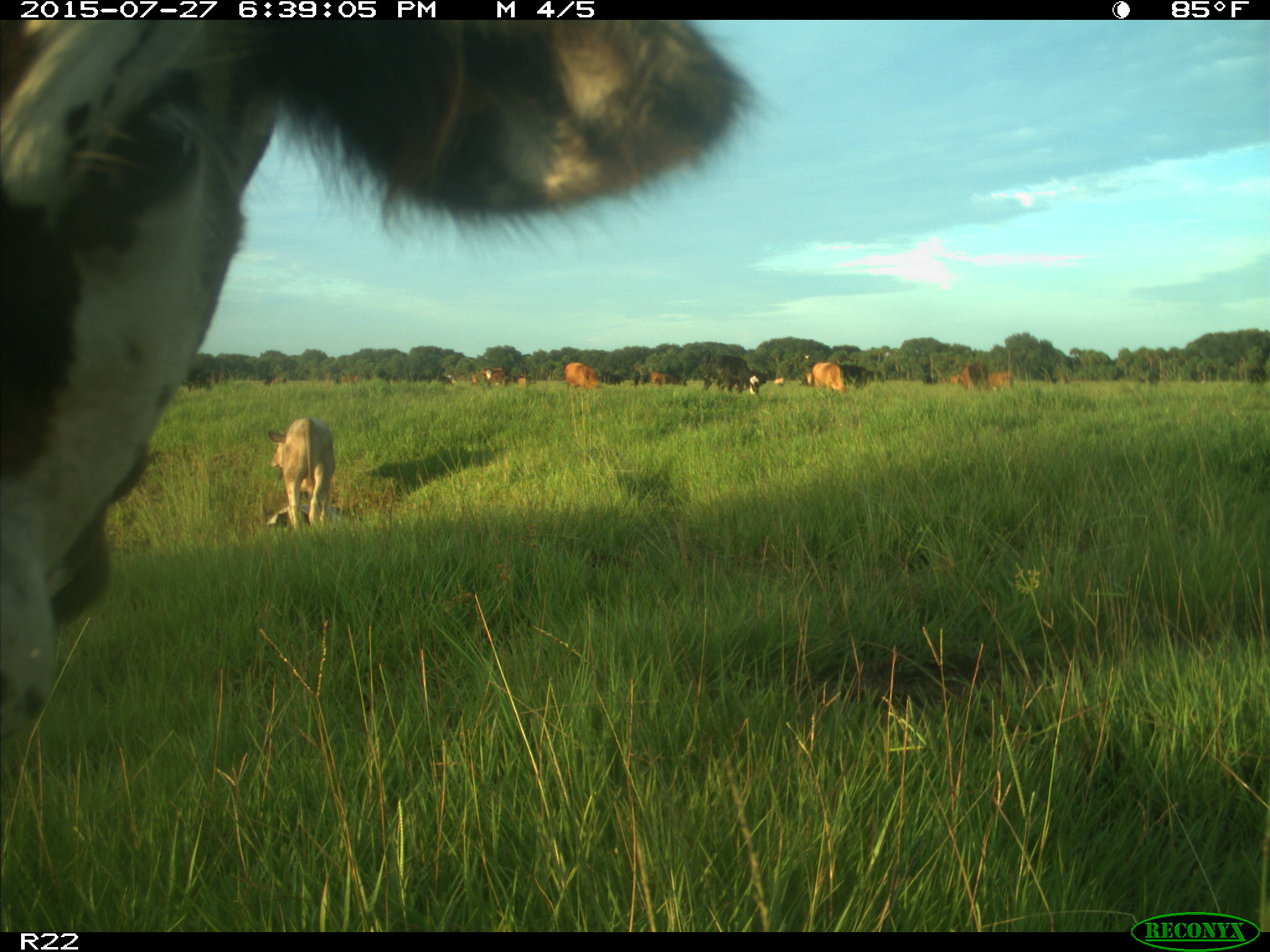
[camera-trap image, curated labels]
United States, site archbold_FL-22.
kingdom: Animalia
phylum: Chordata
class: Mammalia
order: Artiodactyla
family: Bovidae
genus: Bos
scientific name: Bos taurus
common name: domestic cow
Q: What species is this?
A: Bos taurus (domestic cow).